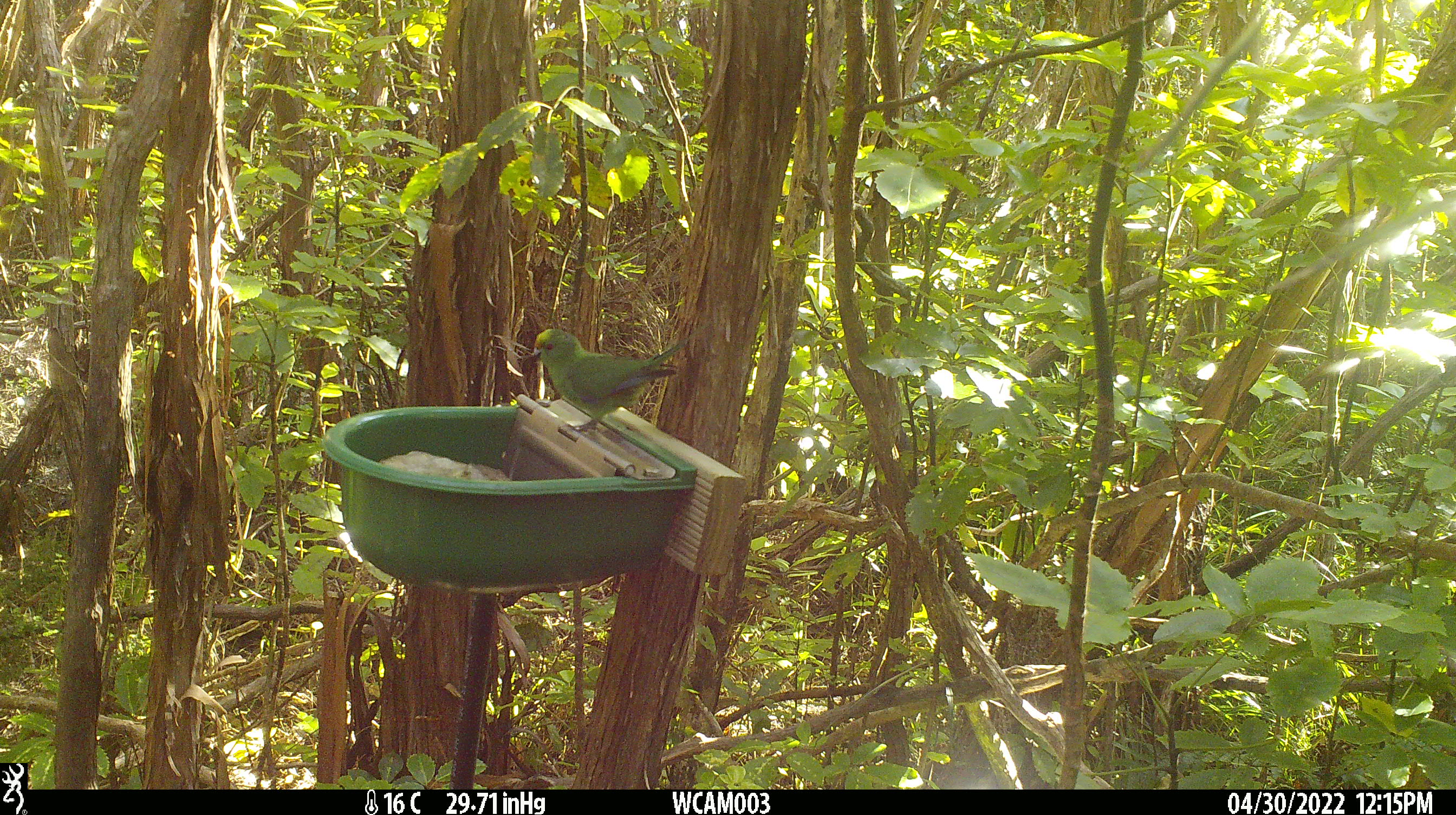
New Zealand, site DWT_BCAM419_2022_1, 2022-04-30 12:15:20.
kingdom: Animalia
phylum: Chordata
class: Aves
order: Psittaciformes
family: Psittaculidae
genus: Cyanoramphus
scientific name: Cyanoramphus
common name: parakeet